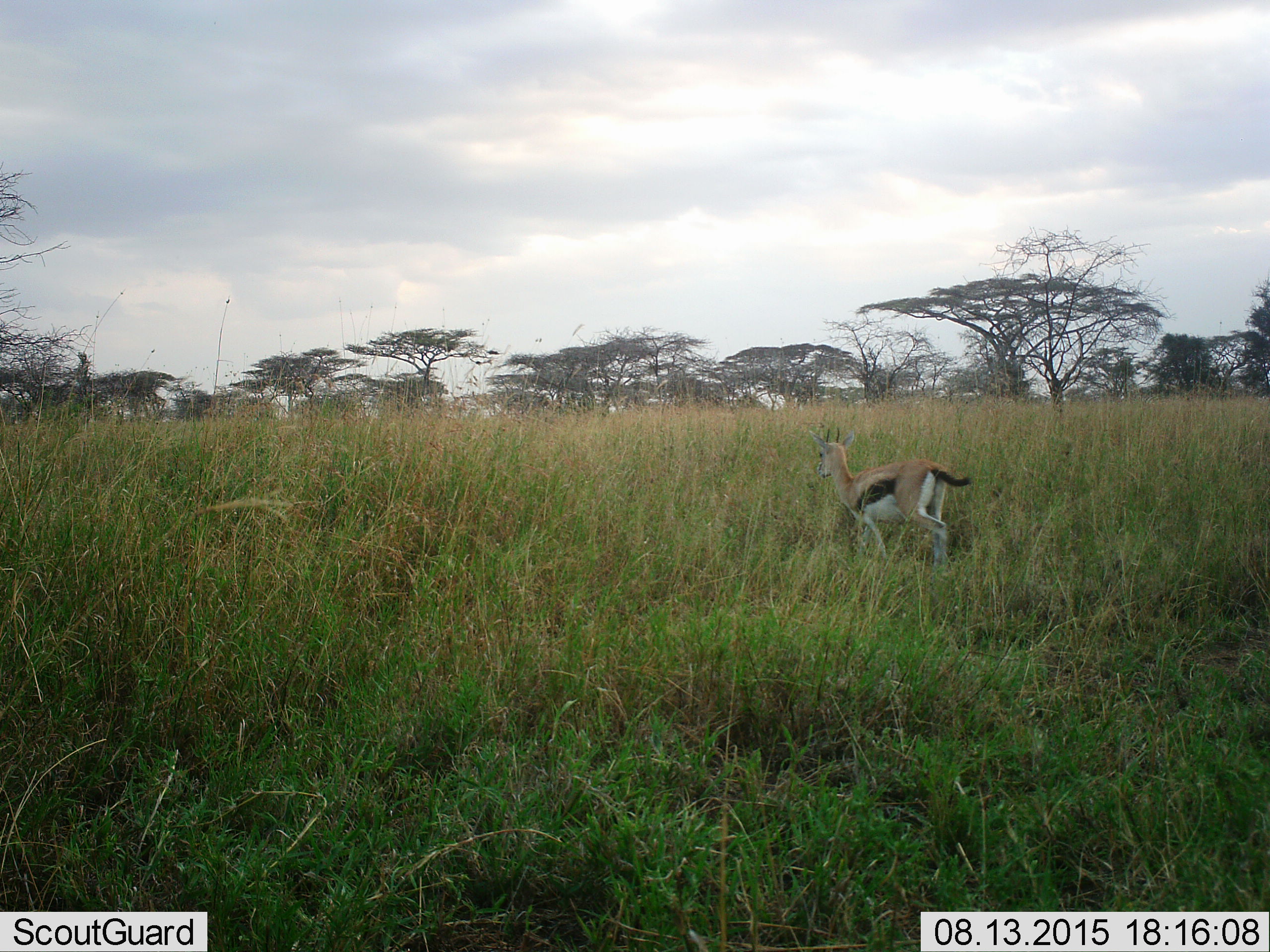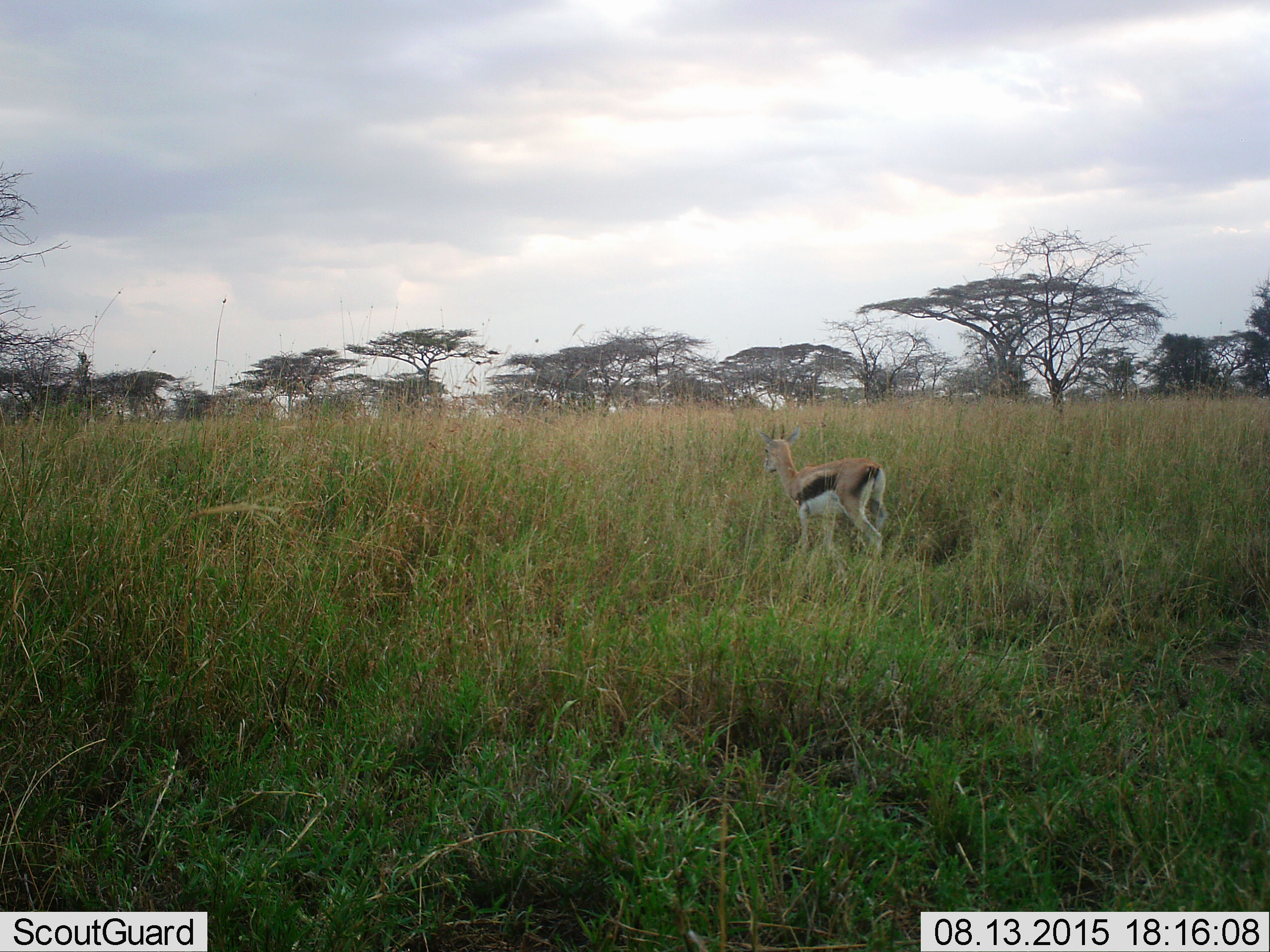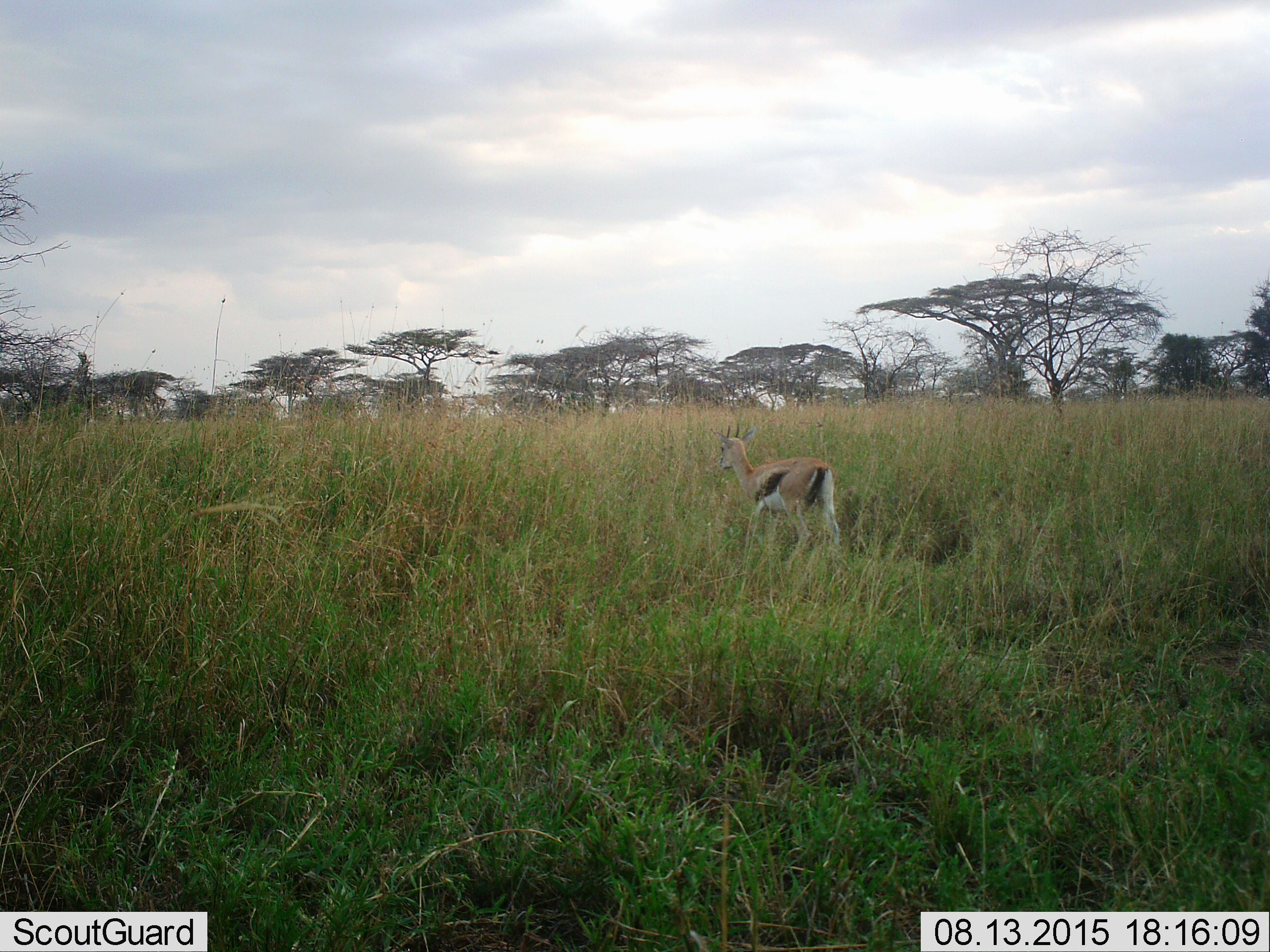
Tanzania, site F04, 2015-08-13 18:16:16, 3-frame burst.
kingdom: Animalia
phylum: Chordata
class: Mammalia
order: Artiodactyla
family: Bovidae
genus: Eudorcas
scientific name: Eudorcas thomsonii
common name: thomson's gazelle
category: gazellethomsons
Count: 1.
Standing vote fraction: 11%.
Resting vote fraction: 0%.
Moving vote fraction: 89%.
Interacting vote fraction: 0%.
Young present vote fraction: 6%.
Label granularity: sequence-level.